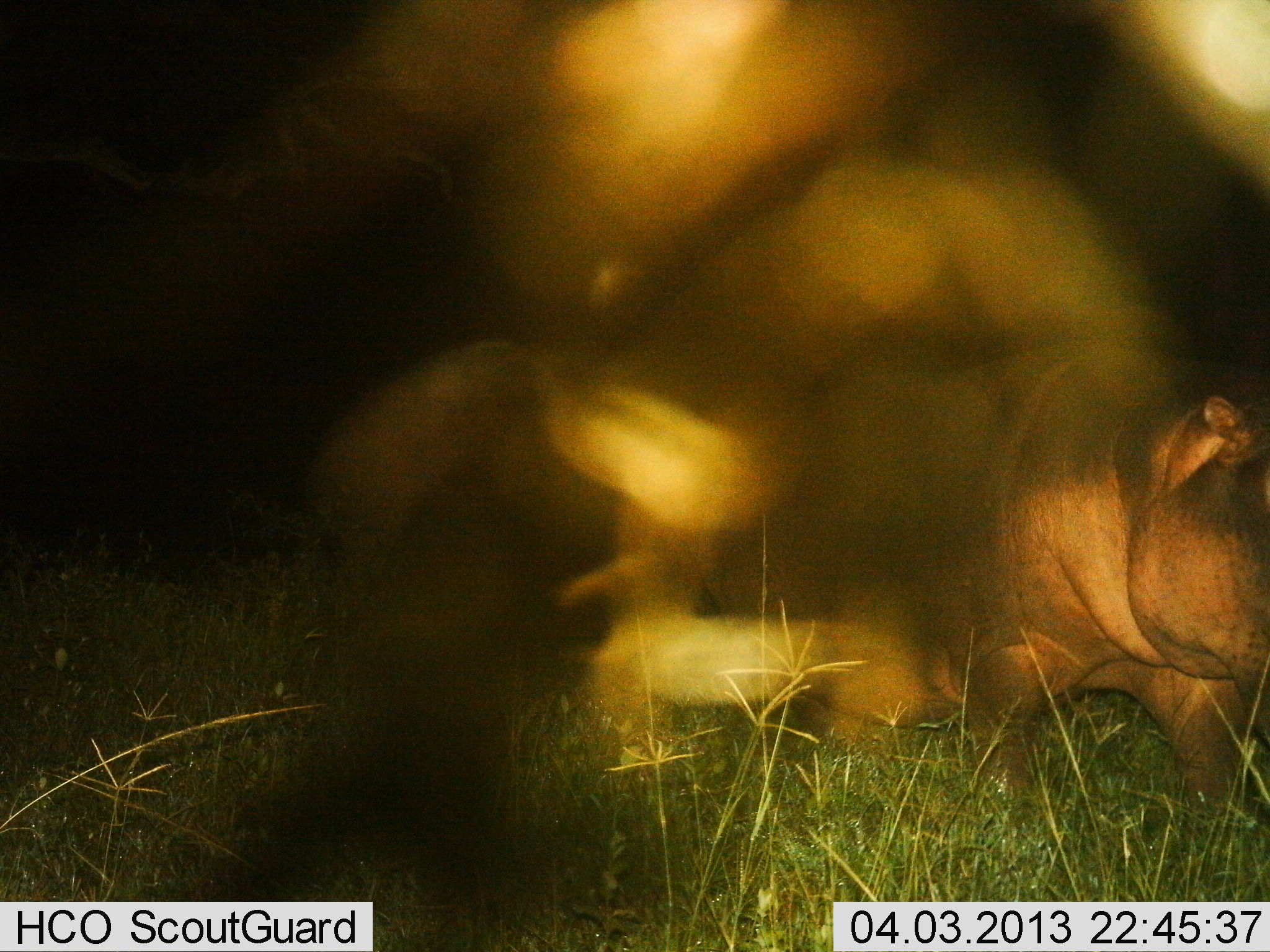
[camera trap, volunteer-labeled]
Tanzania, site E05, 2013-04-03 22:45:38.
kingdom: Animalia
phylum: Chordata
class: Mammalia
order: Artiodactyla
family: Hippopotamidae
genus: Hippopotamus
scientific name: Hippopotamus amphibius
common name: hippopotamus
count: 1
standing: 12%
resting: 0%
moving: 88%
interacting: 0%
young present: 0%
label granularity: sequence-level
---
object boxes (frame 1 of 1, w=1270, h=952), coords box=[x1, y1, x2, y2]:
animal: box=[653, 348, 1270, 824]